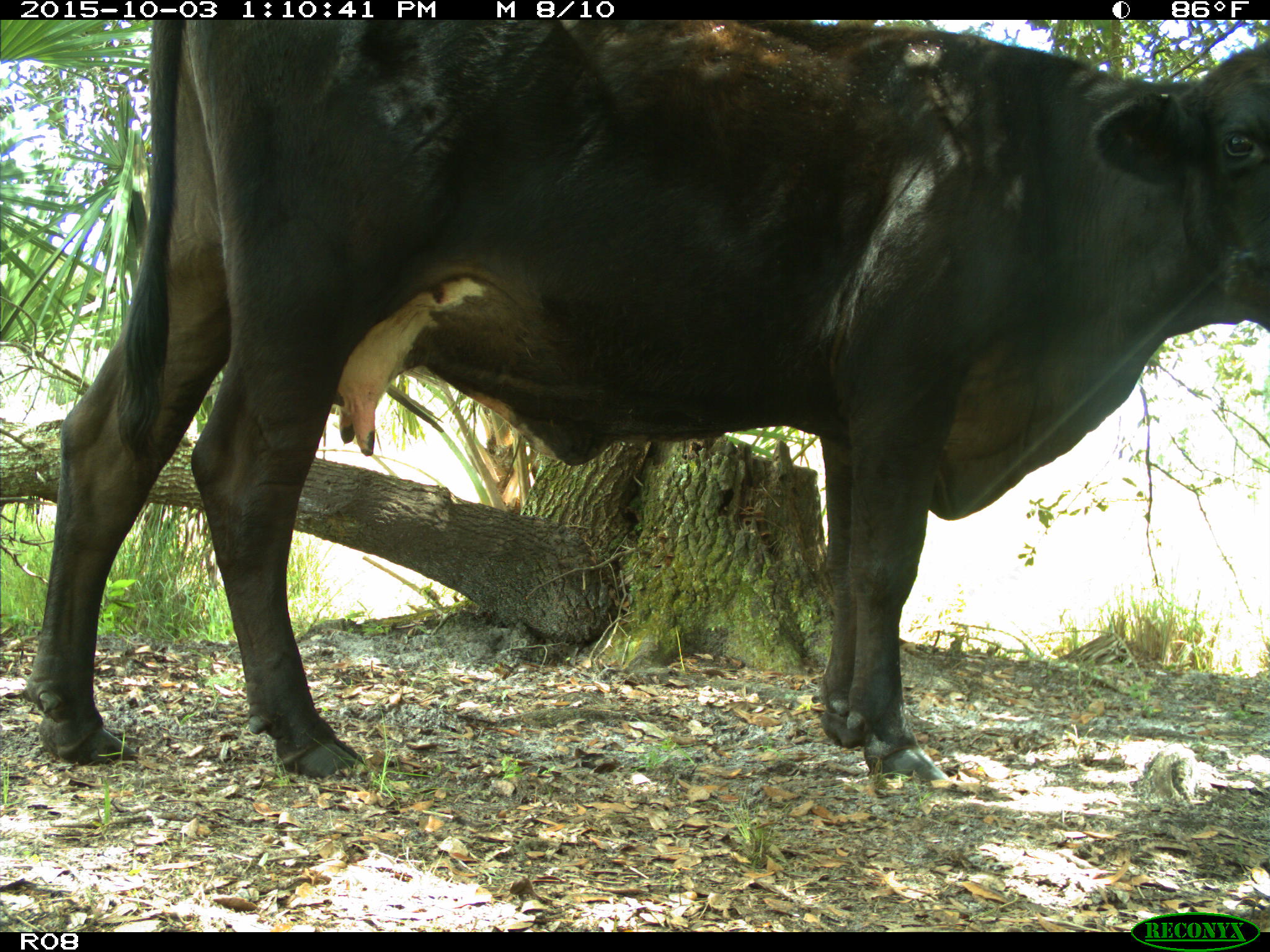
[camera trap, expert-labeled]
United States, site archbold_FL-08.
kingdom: Animalia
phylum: Chordata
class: Mammalia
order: Artiodactyla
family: Bovidae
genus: Bos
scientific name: Bos taurus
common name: domestic cow